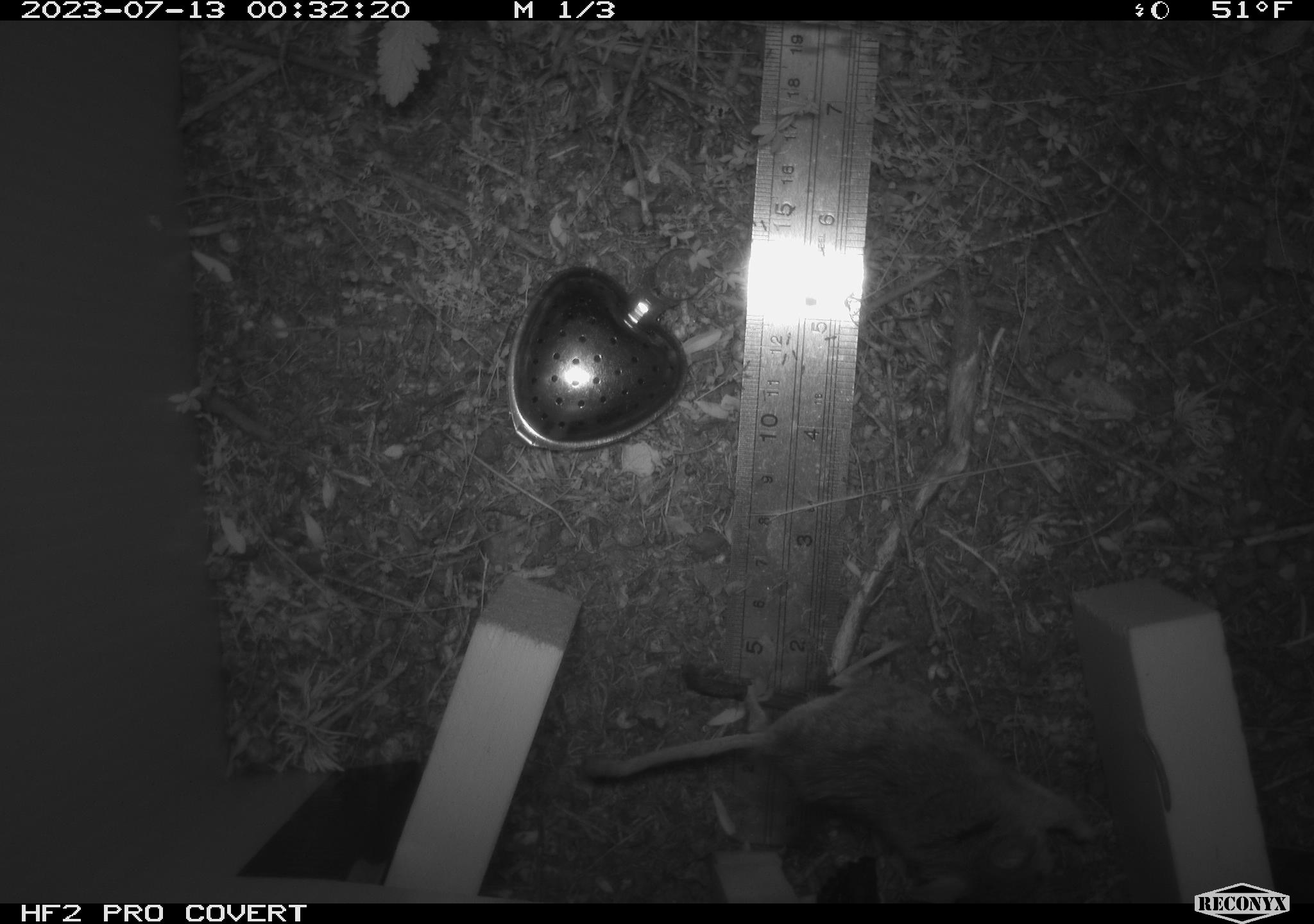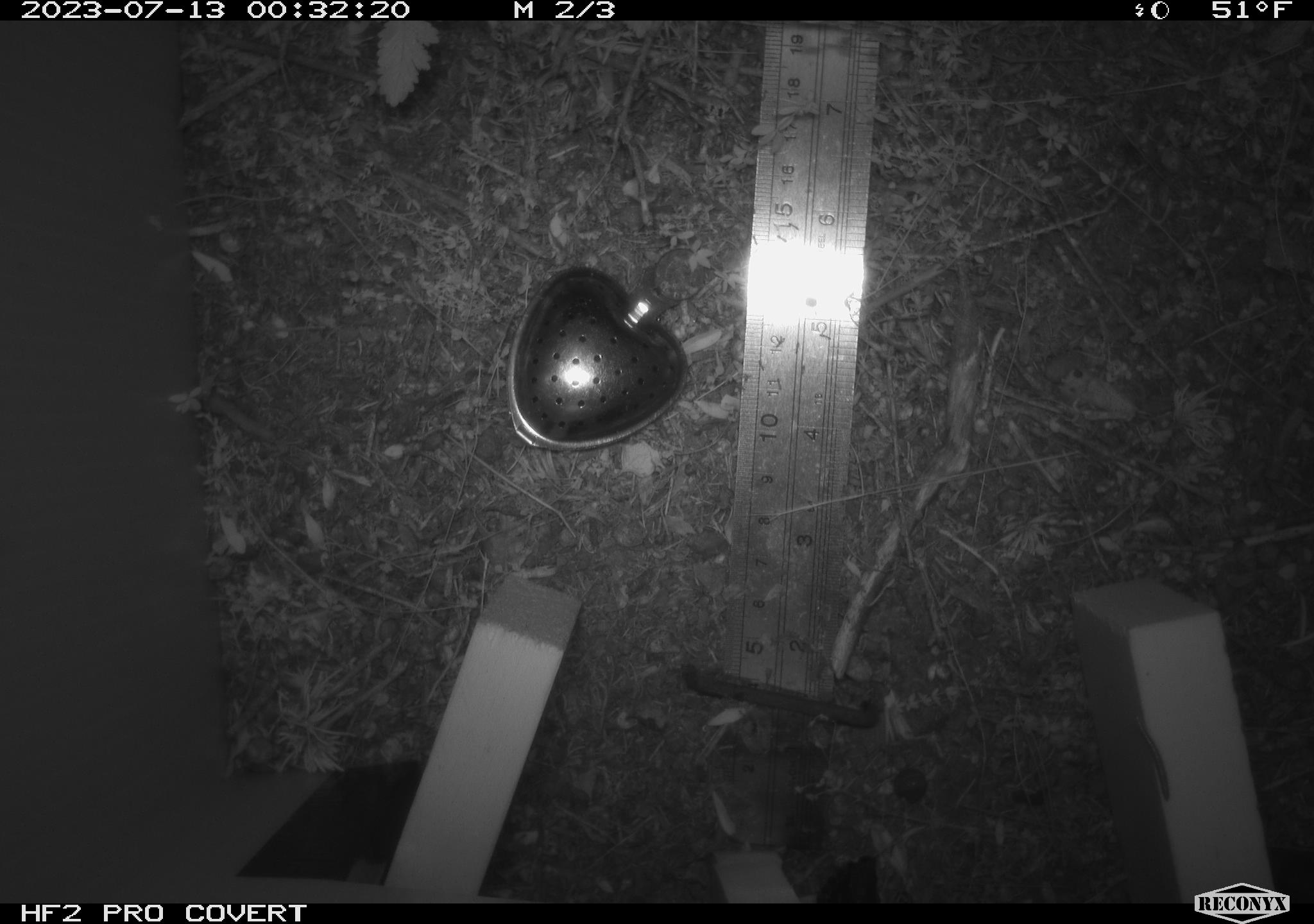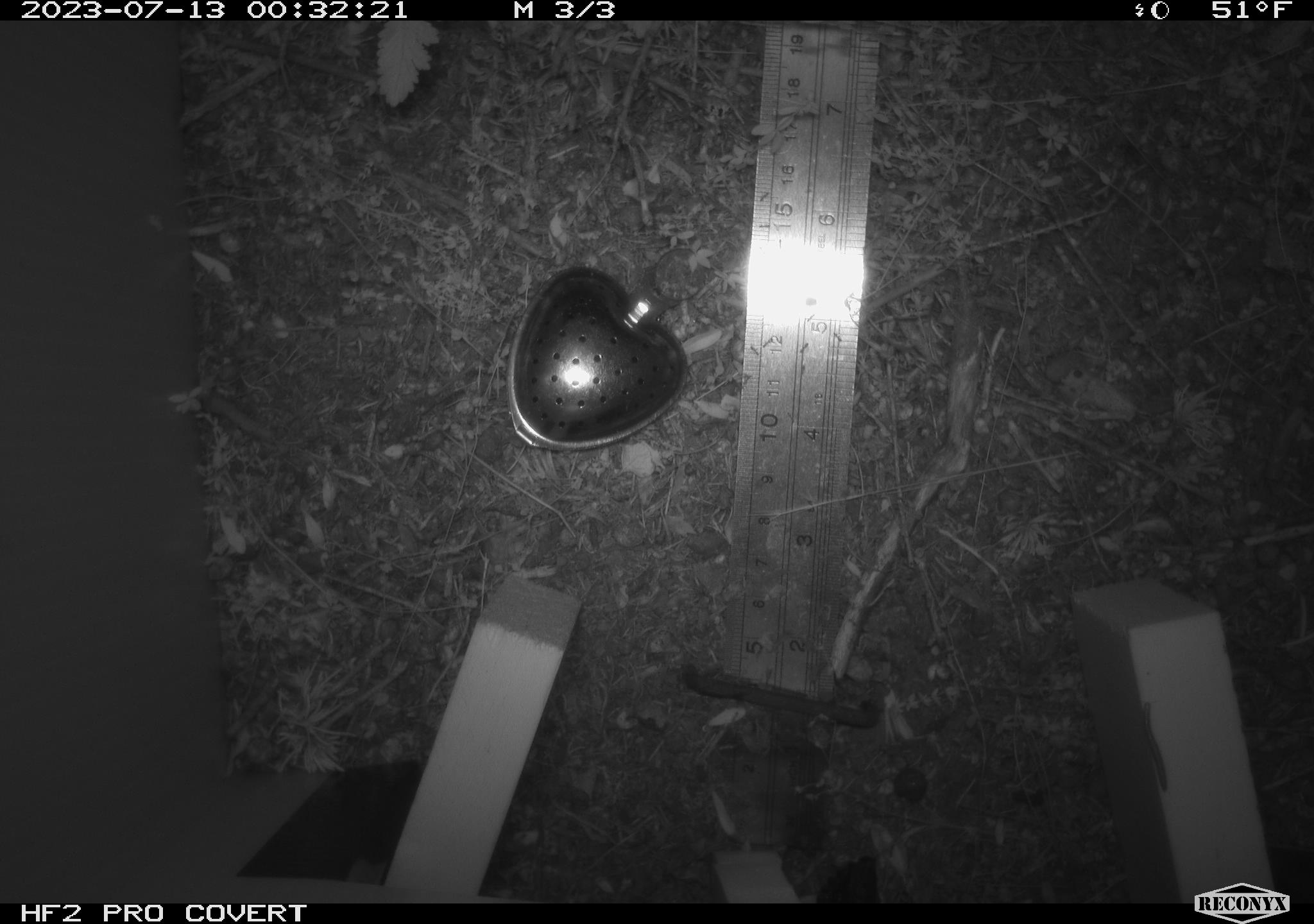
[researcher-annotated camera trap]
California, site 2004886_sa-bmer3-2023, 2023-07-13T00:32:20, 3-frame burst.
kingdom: Animalia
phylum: Chordata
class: Mammalia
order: Rodentia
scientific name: Rodentia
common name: mouse species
Mouse species (Rodentia).